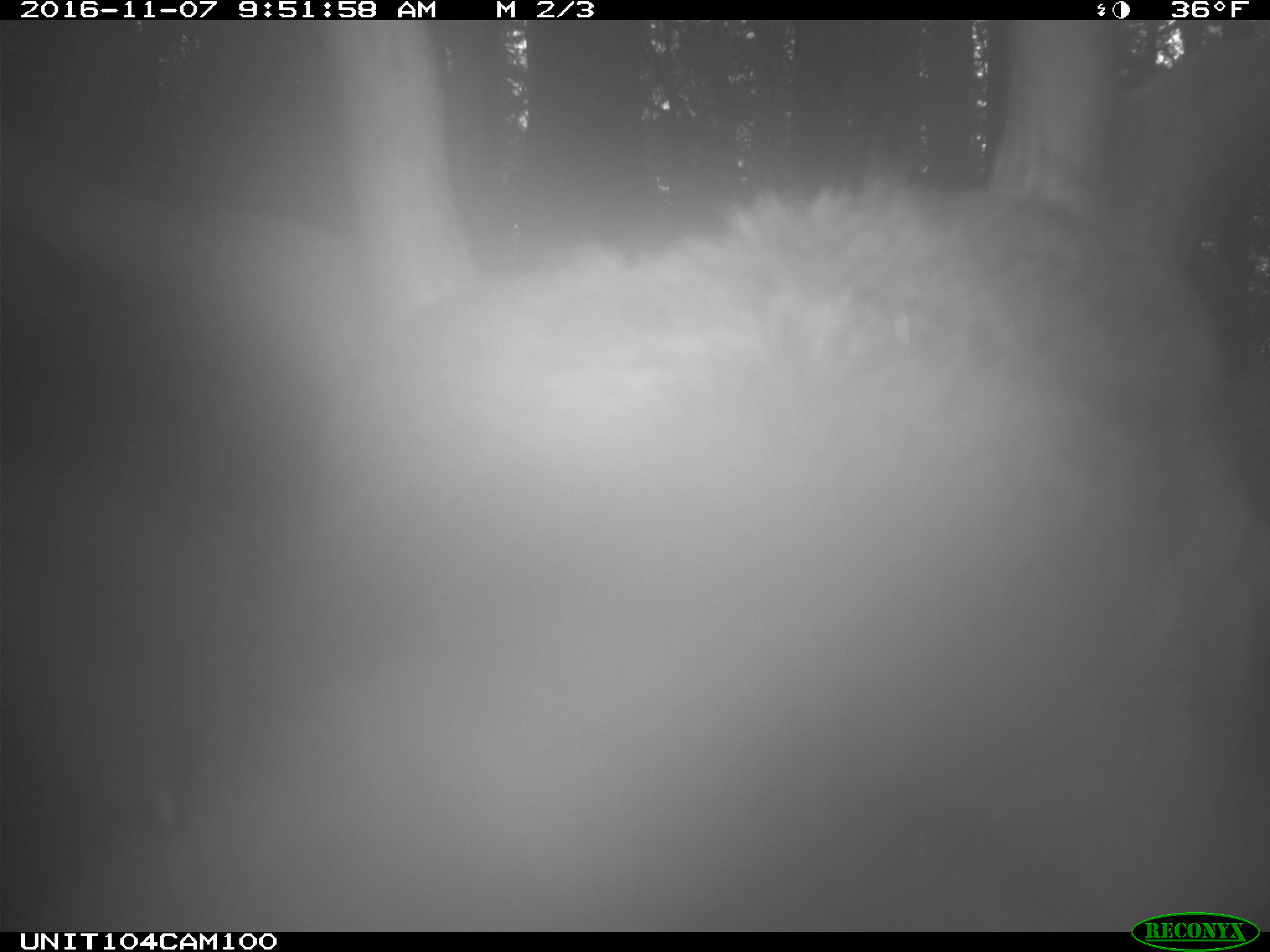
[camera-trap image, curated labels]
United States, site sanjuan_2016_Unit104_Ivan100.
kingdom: Animalia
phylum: Chordata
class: Mammalia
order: Artiodactyla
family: Cervidae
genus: Cervus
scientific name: Cervus elaphus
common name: red deer